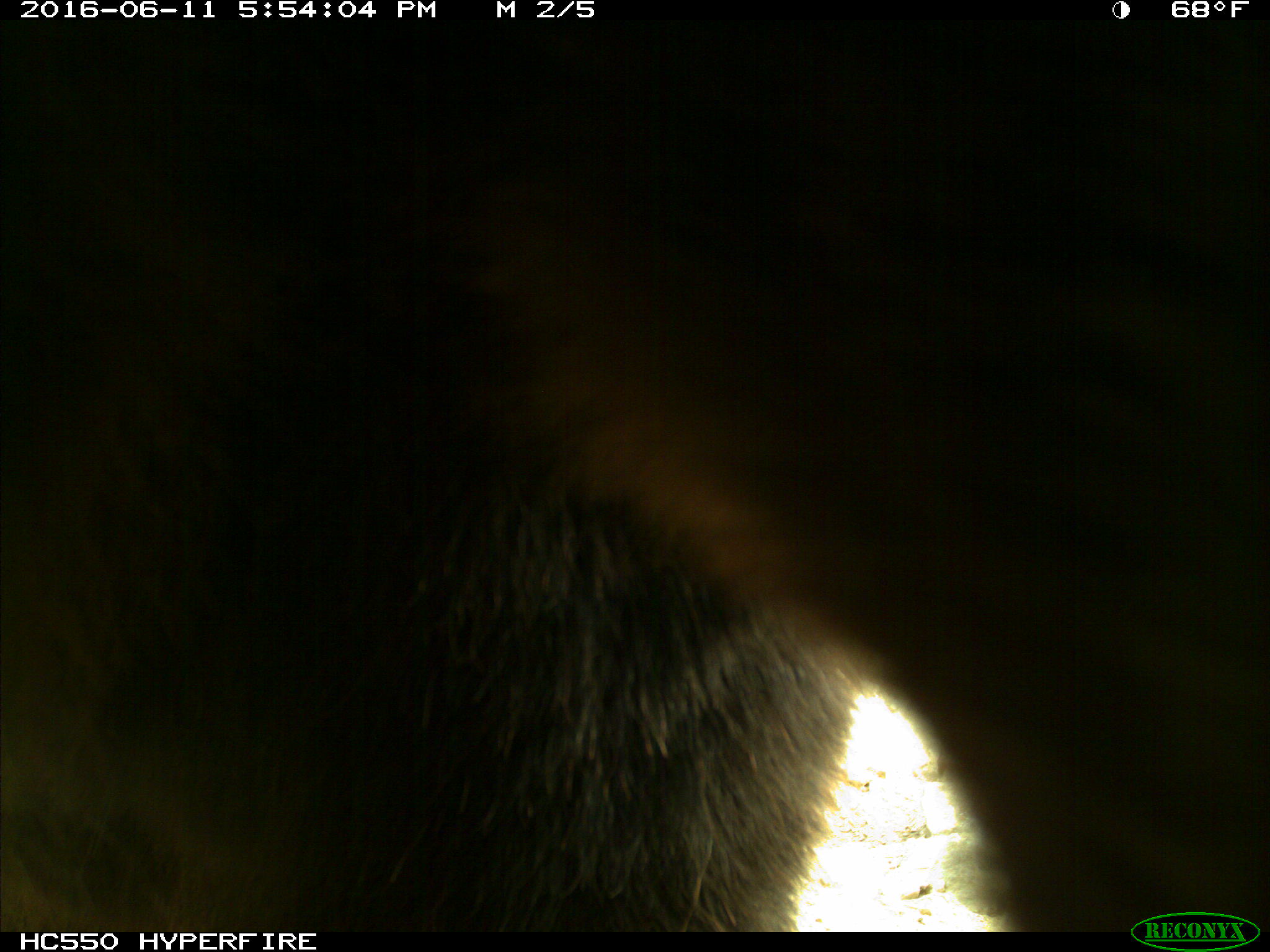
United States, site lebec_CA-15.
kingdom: Animalia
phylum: Chordata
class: Mammalia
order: Carnivora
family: Ursidae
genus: Ursus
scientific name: Ursus americanus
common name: american black bear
Ursus americanus (american black bear).